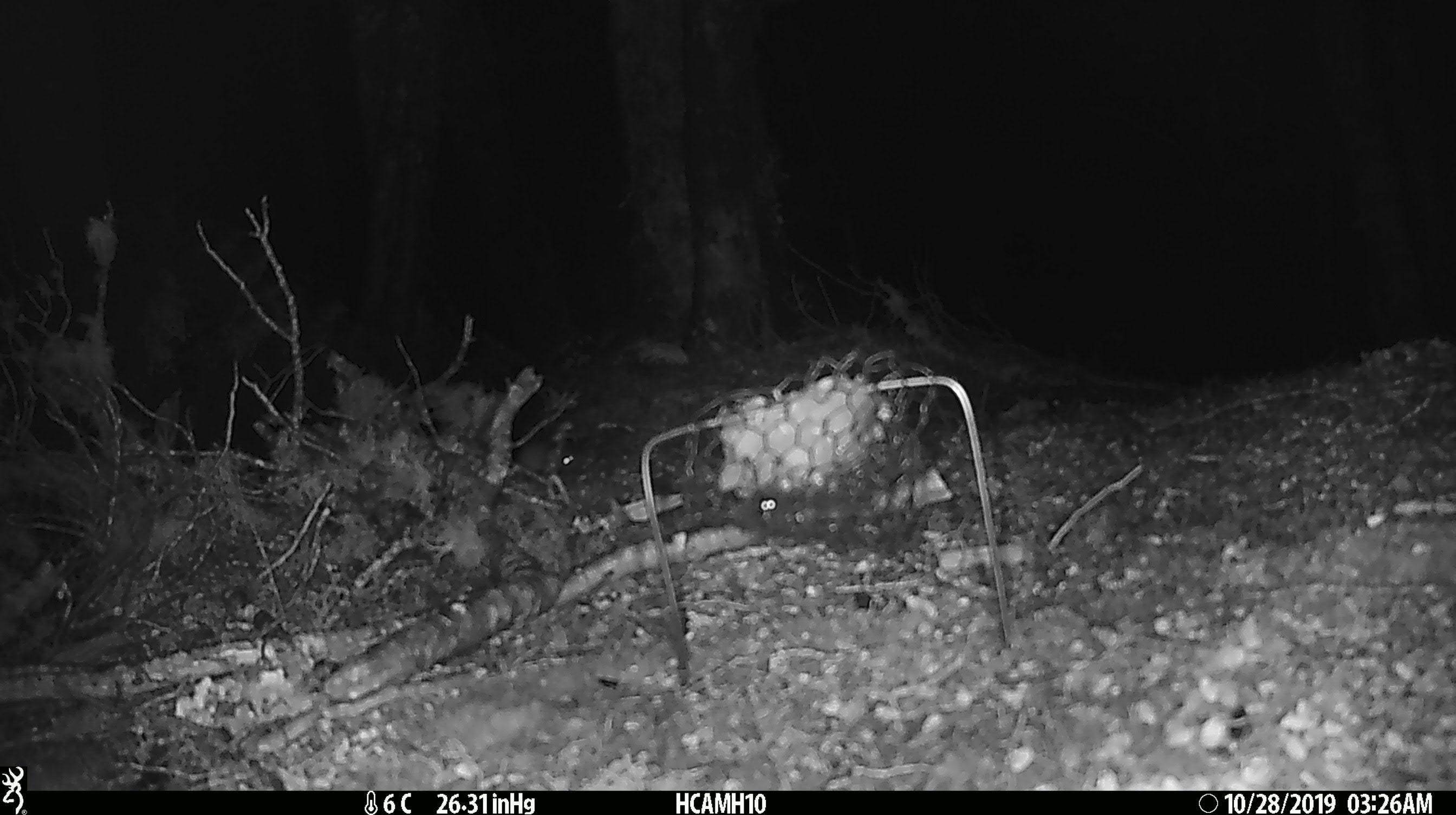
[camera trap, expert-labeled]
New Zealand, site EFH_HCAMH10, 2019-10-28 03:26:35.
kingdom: Animalia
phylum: Chordata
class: Mammalia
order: Rodentia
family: Muridae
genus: Mus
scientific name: Mus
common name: mouse